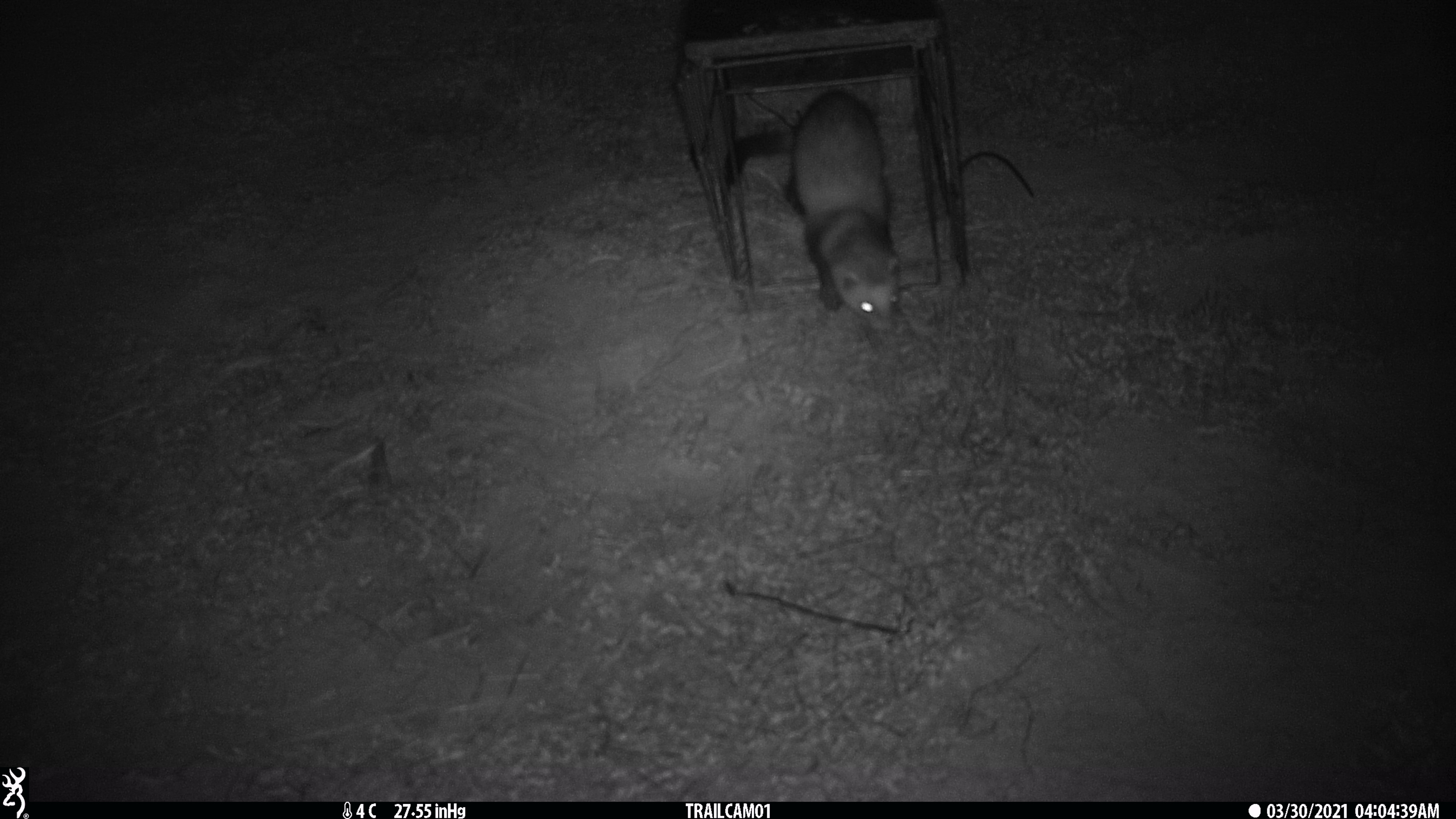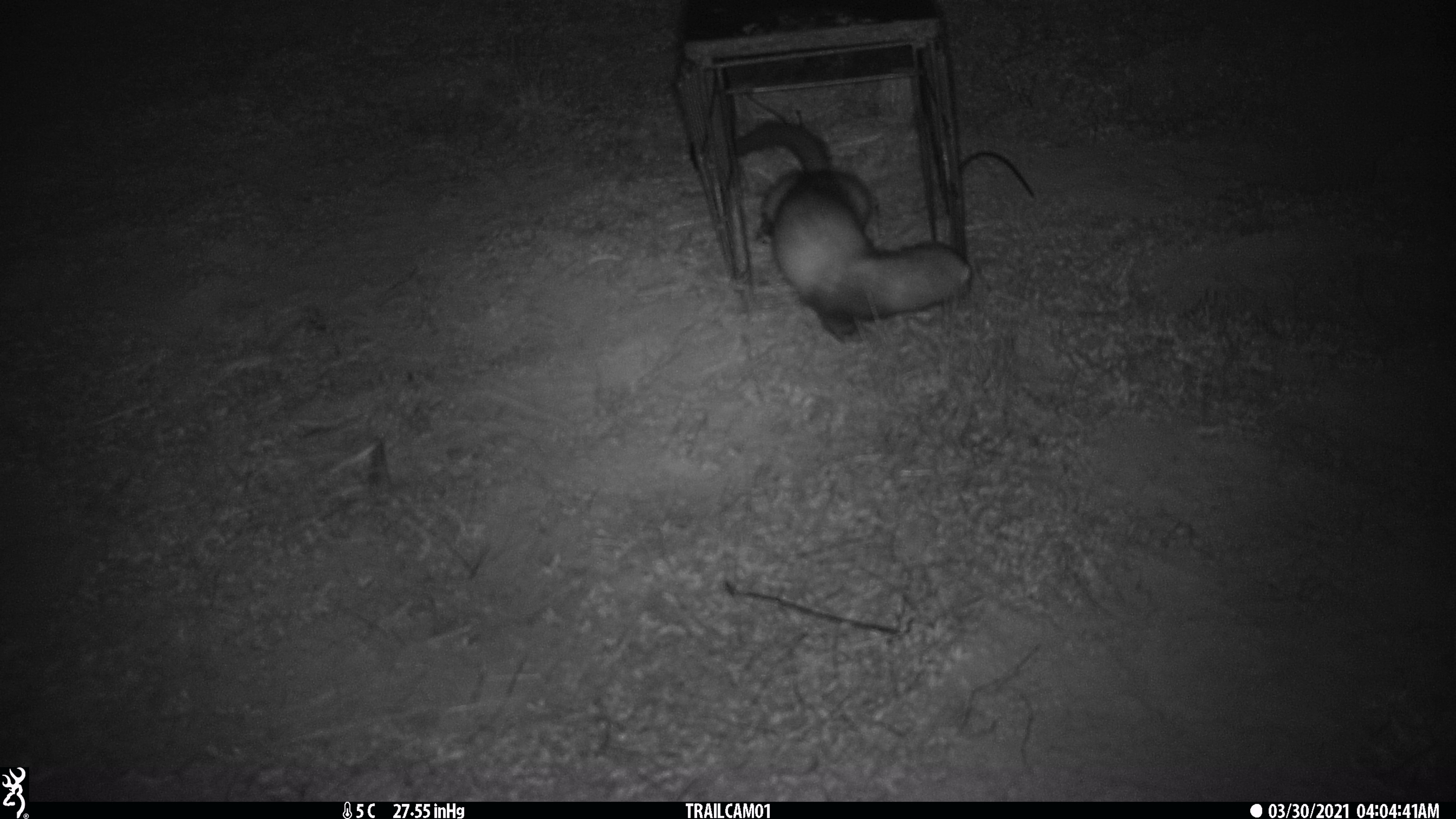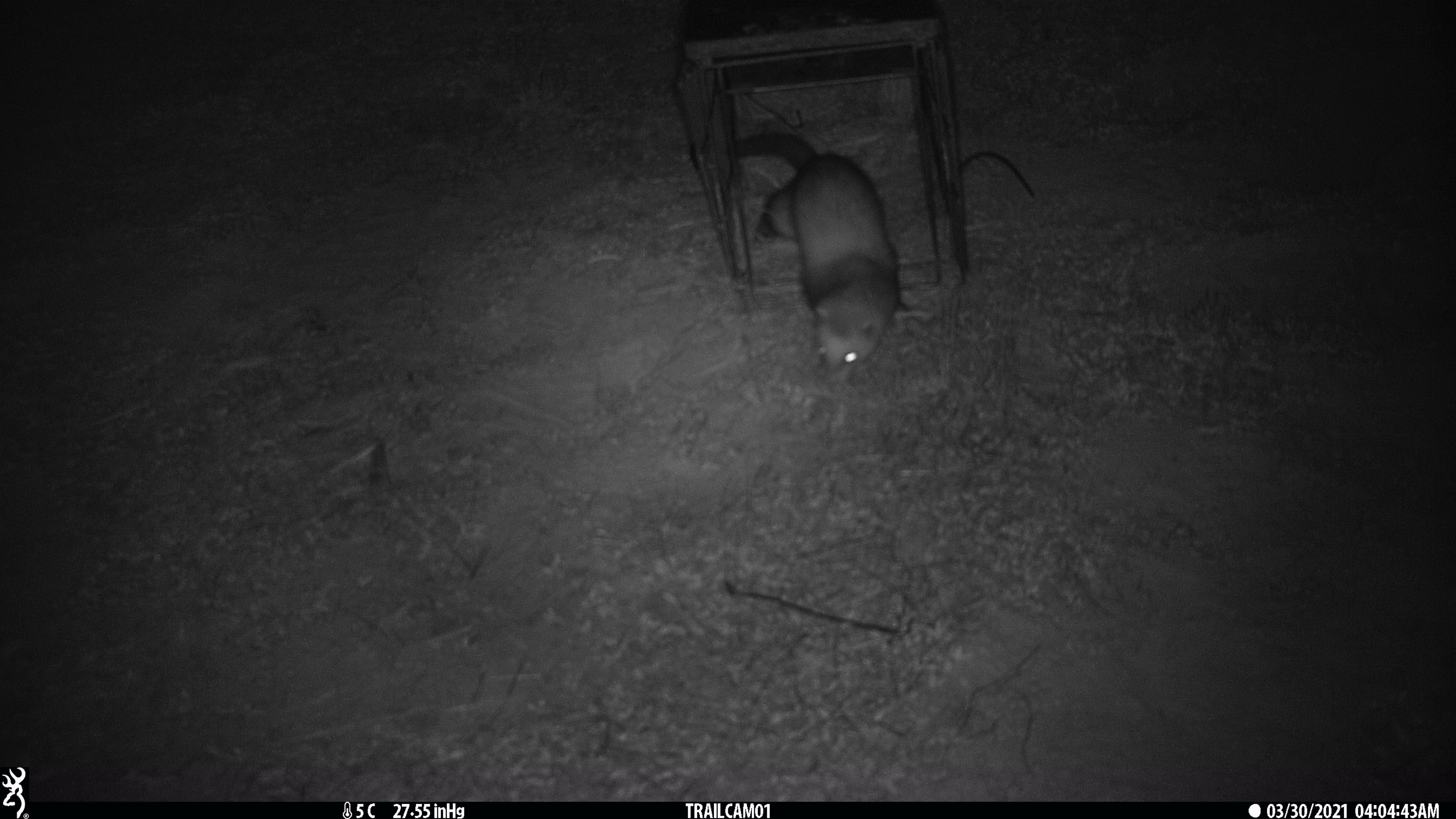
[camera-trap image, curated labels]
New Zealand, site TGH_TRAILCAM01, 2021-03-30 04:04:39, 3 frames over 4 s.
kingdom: Animalia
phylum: Chordata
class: Mammalia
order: Carnivora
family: Mustelidae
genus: Mustela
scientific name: Mustela furo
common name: ferret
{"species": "ferret (Mustela furo)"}